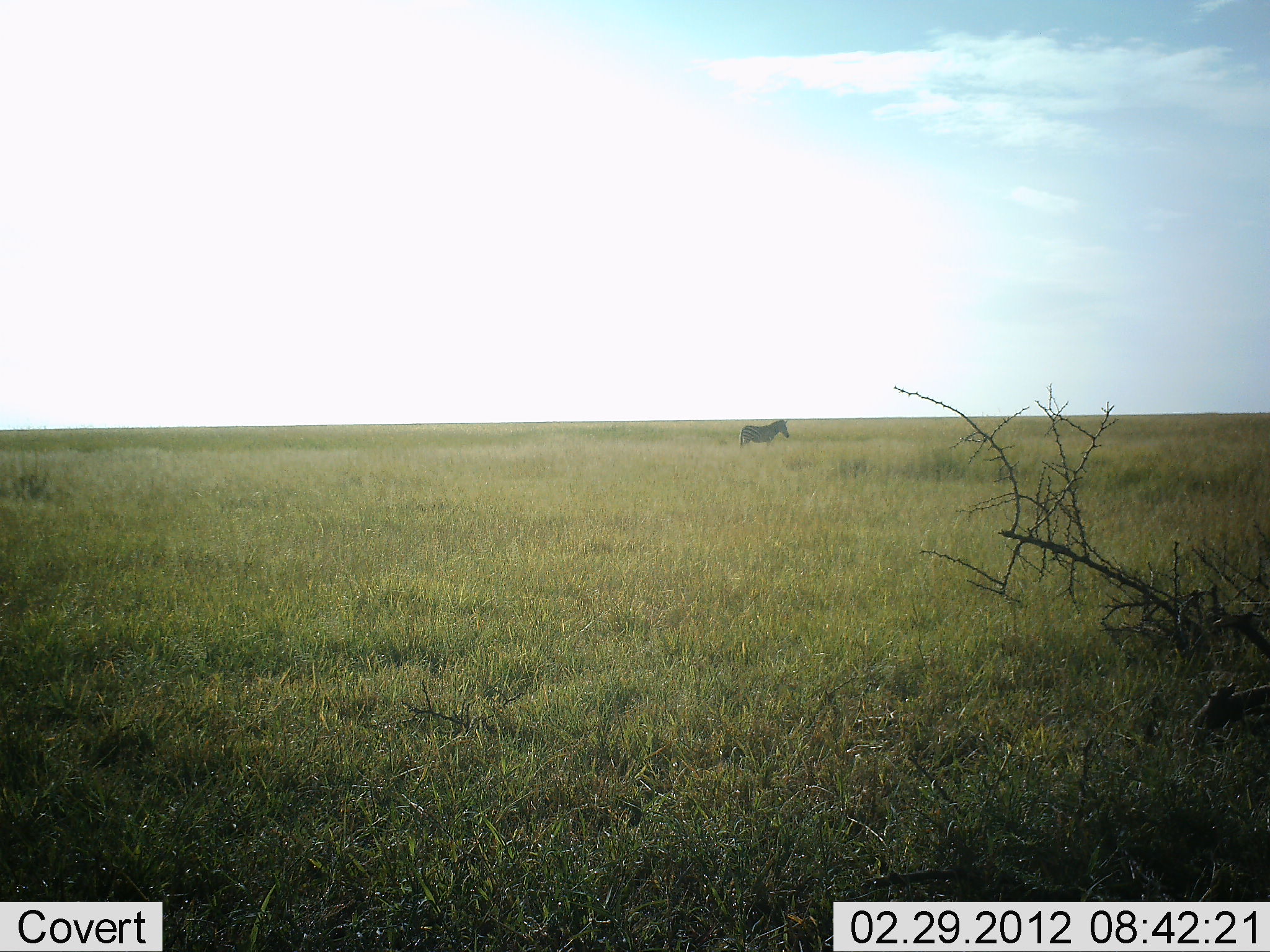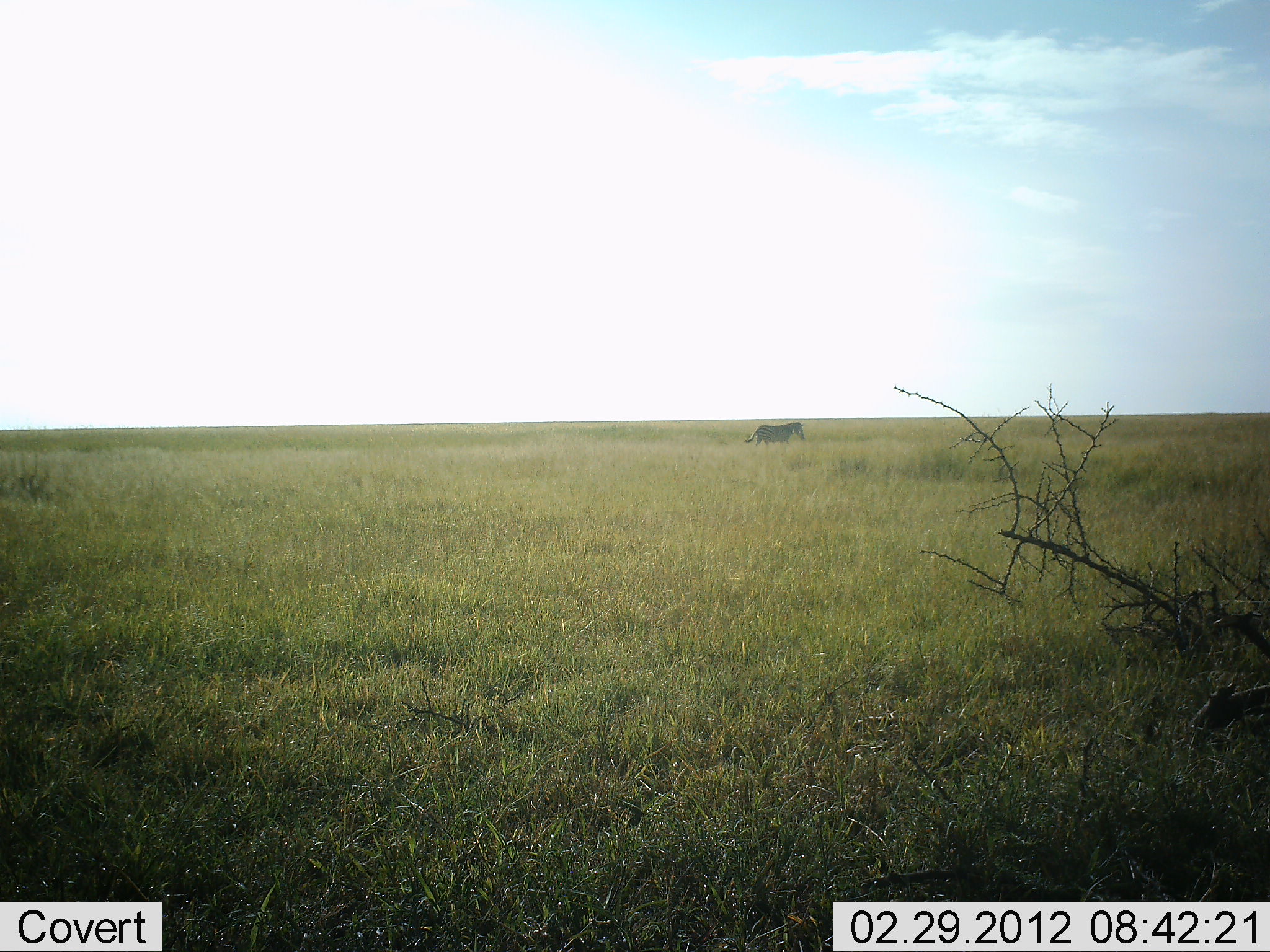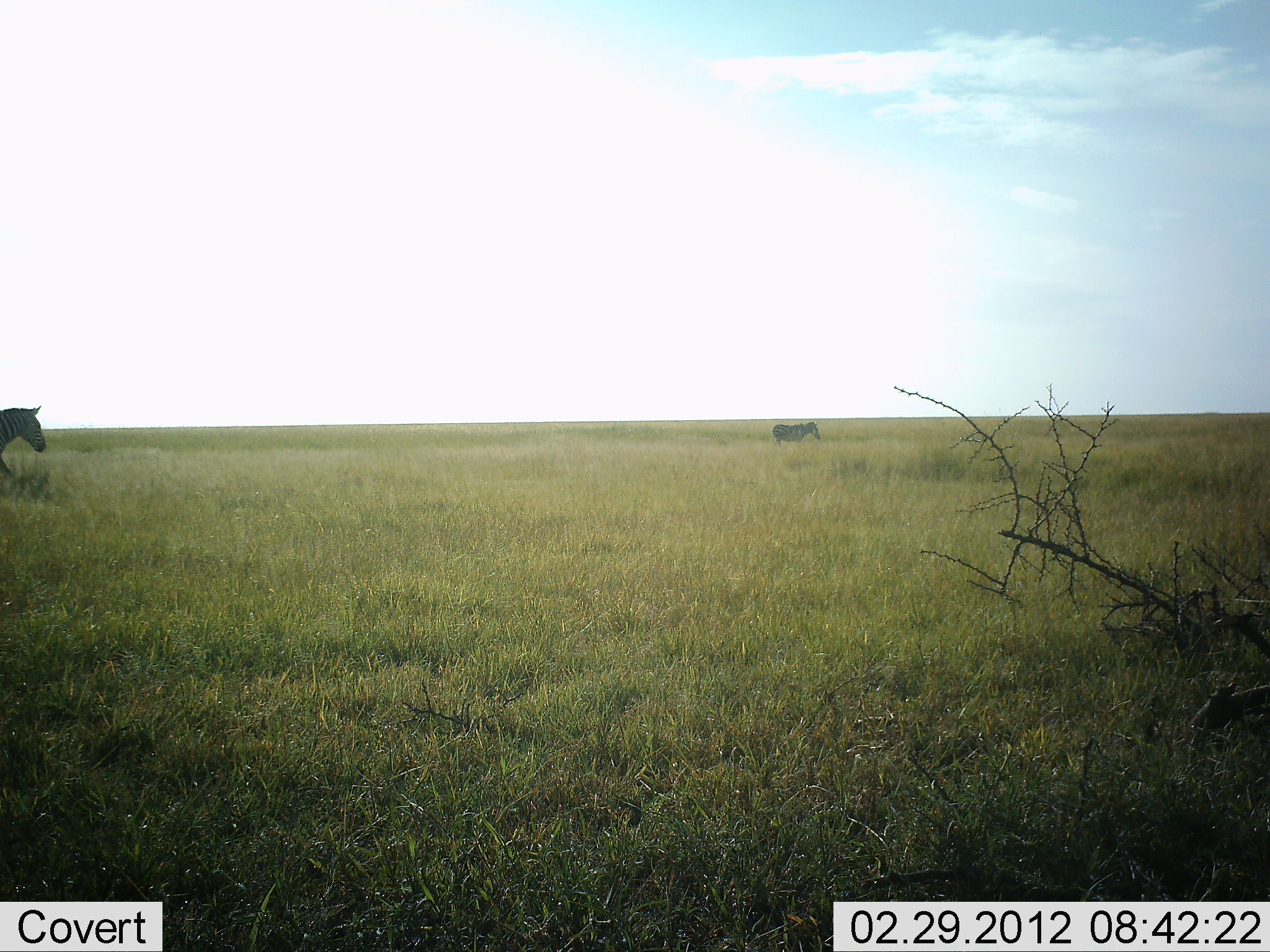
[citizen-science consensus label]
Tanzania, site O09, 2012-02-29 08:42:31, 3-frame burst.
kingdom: Animalia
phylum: Chordata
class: Mammalia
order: Perissodactyla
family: Equidae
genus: Equus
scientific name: Equus quagga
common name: plains zebra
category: zebra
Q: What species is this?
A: Zebra (plains zebra) (Equus quagga).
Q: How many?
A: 2.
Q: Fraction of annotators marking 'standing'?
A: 0%.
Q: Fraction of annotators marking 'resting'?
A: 0%.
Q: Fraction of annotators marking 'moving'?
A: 100%.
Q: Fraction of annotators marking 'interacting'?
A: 0%.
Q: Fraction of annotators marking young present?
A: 0%.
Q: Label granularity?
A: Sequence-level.